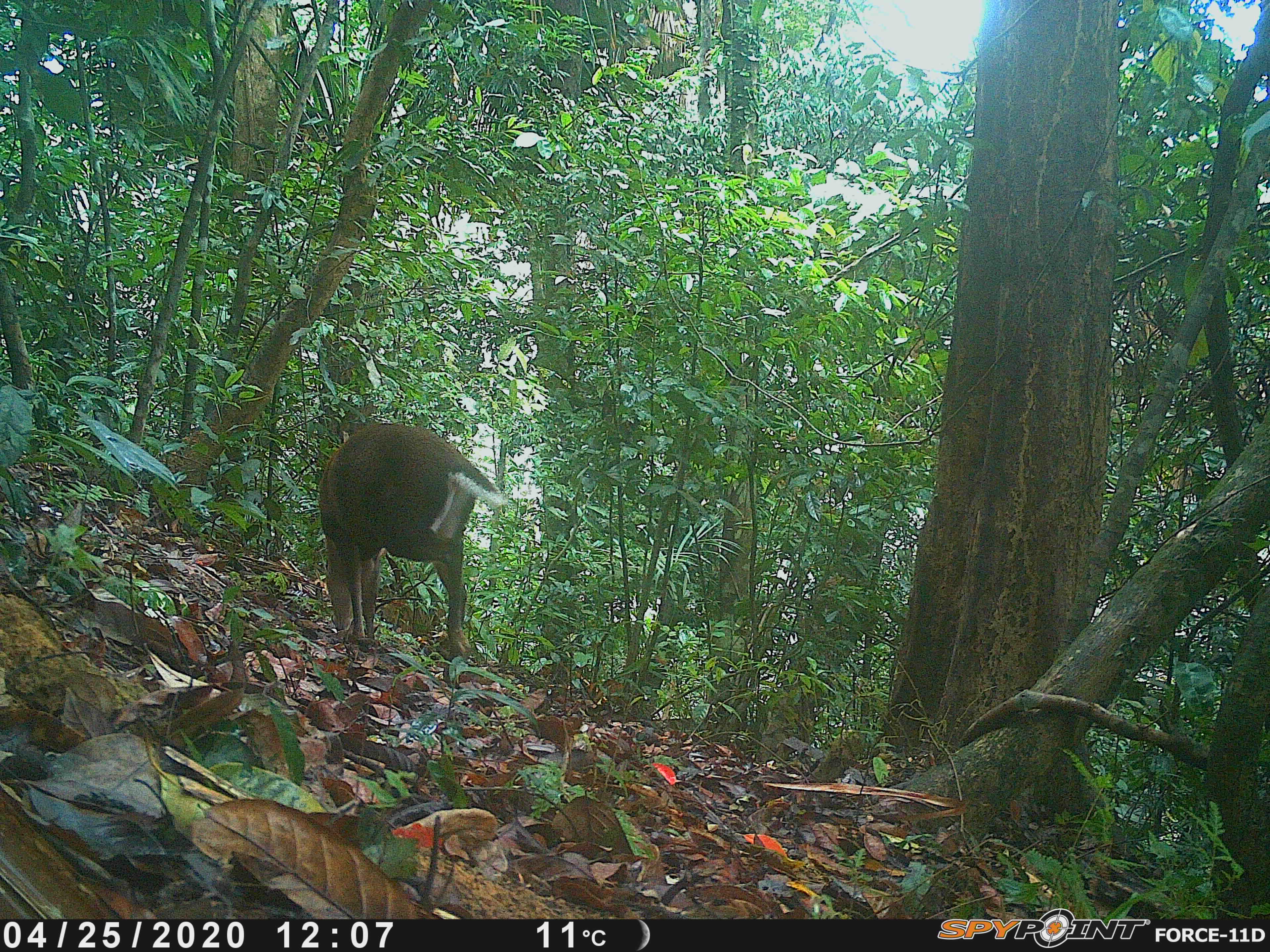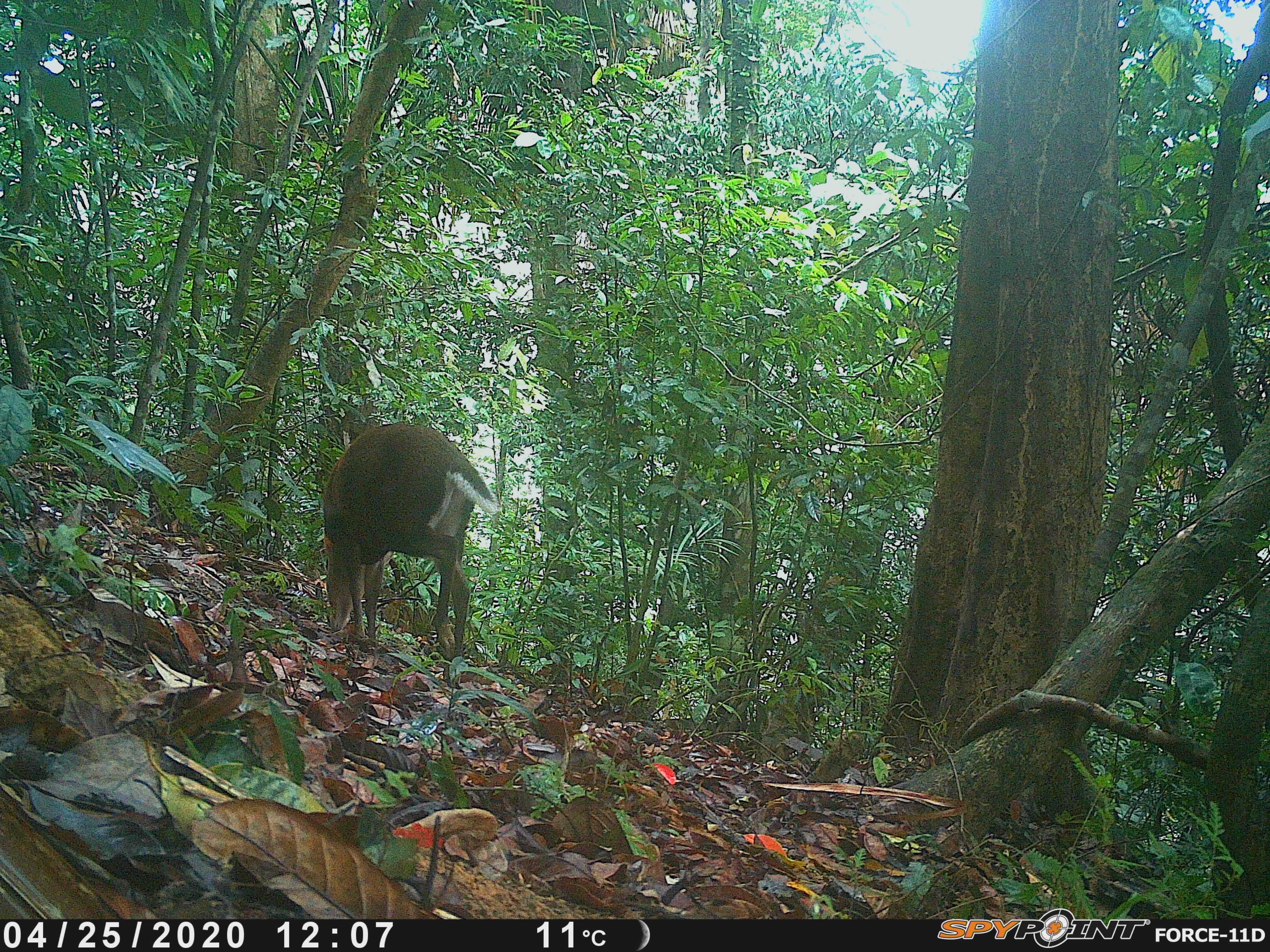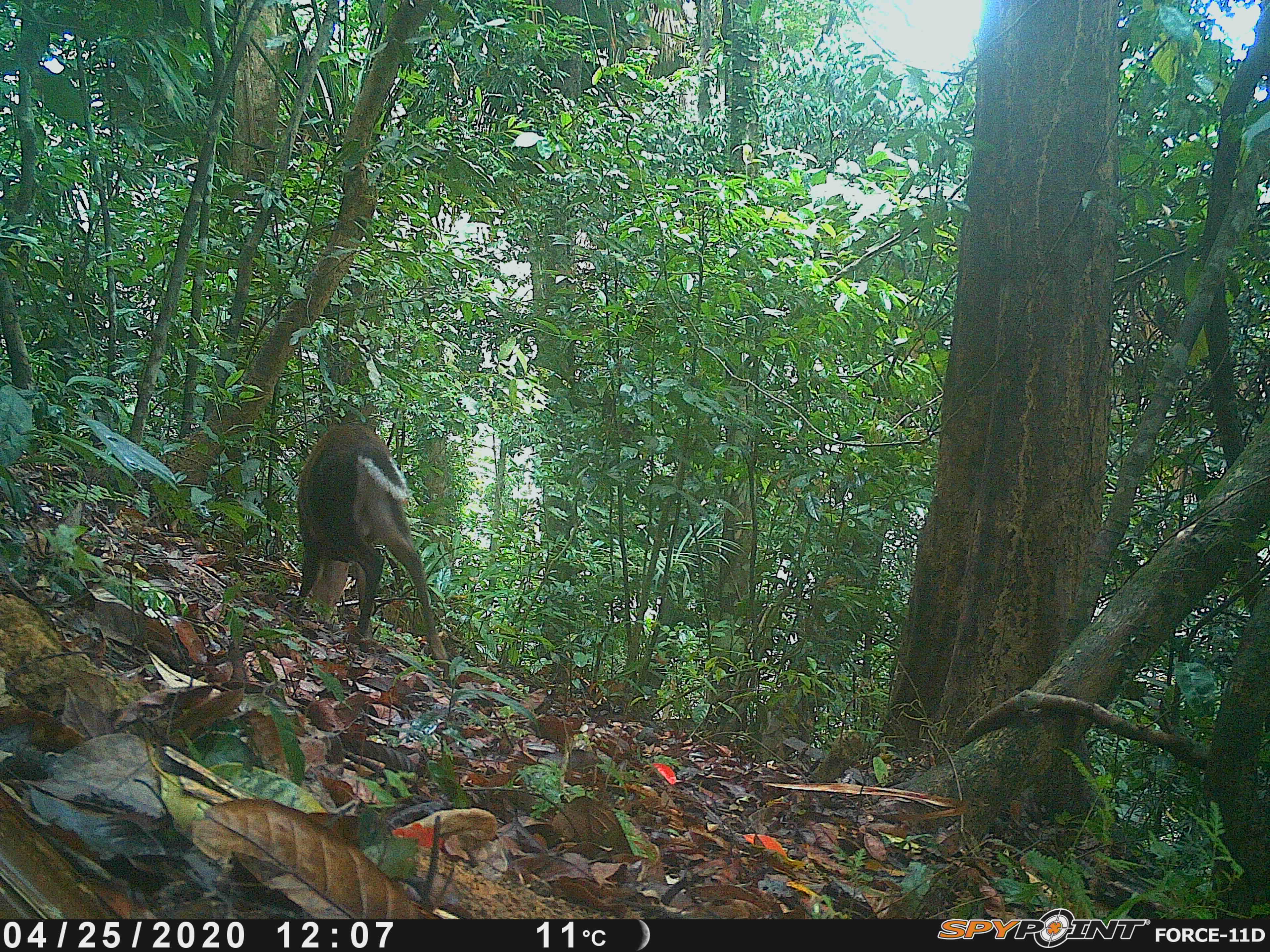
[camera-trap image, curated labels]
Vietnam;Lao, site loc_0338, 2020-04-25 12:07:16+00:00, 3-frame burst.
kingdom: Animalia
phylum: Chordata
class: Mammalia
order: Artiodactyla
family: Cervidae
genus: Muntiacus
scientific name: Muntiacus rooseveltorum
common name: roosevelt's muntjac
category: roosevelts muntjac group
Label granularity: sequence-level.